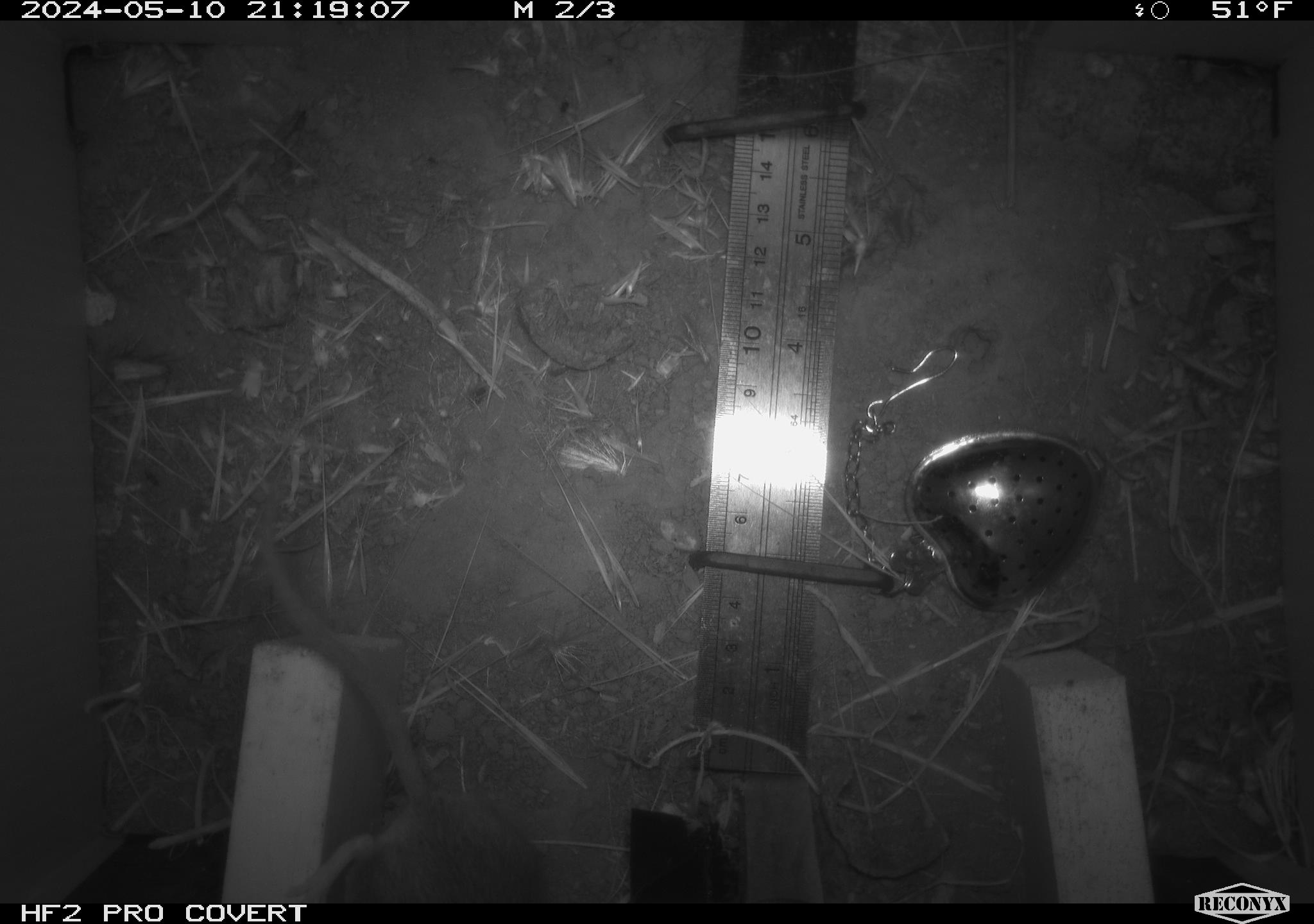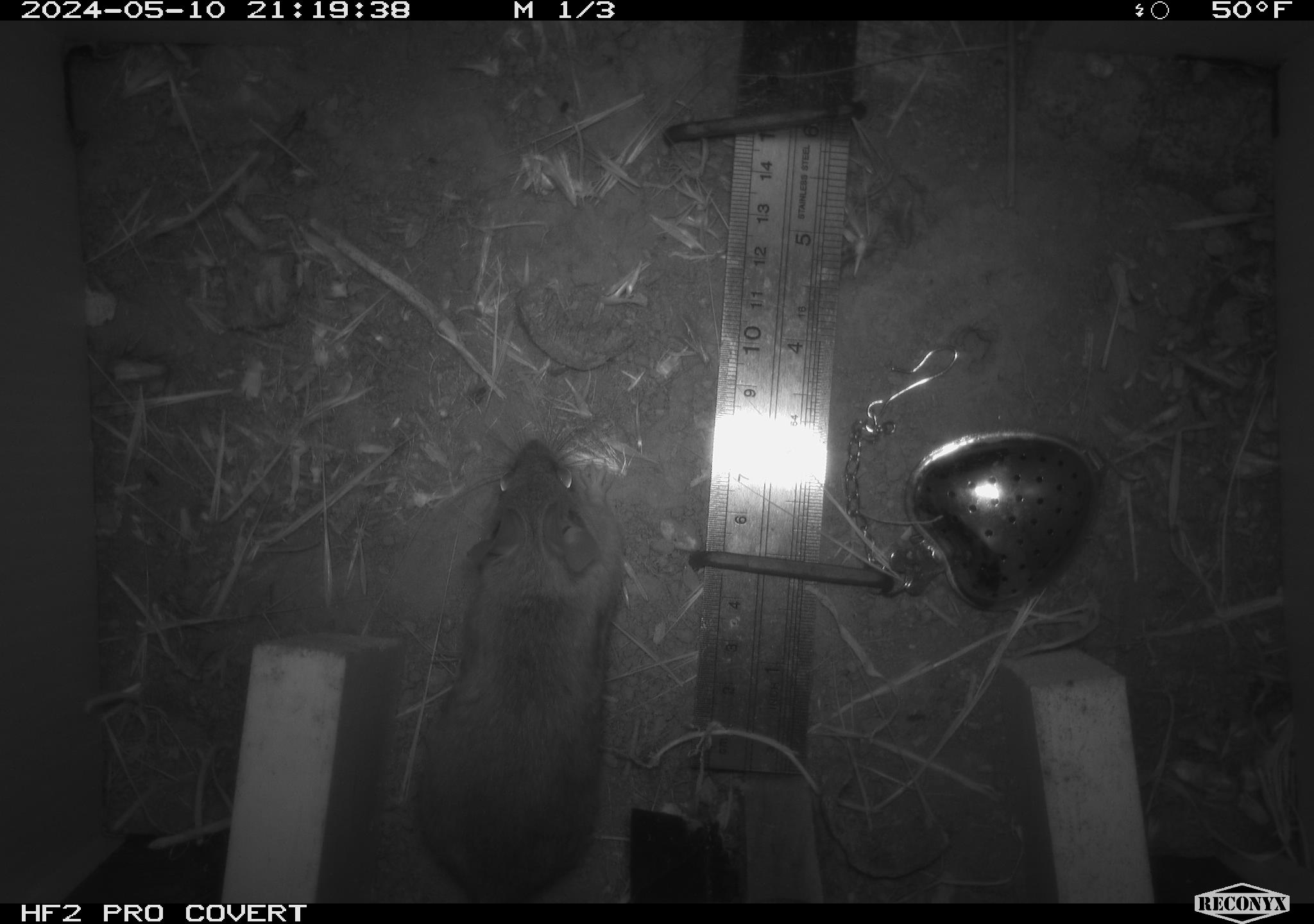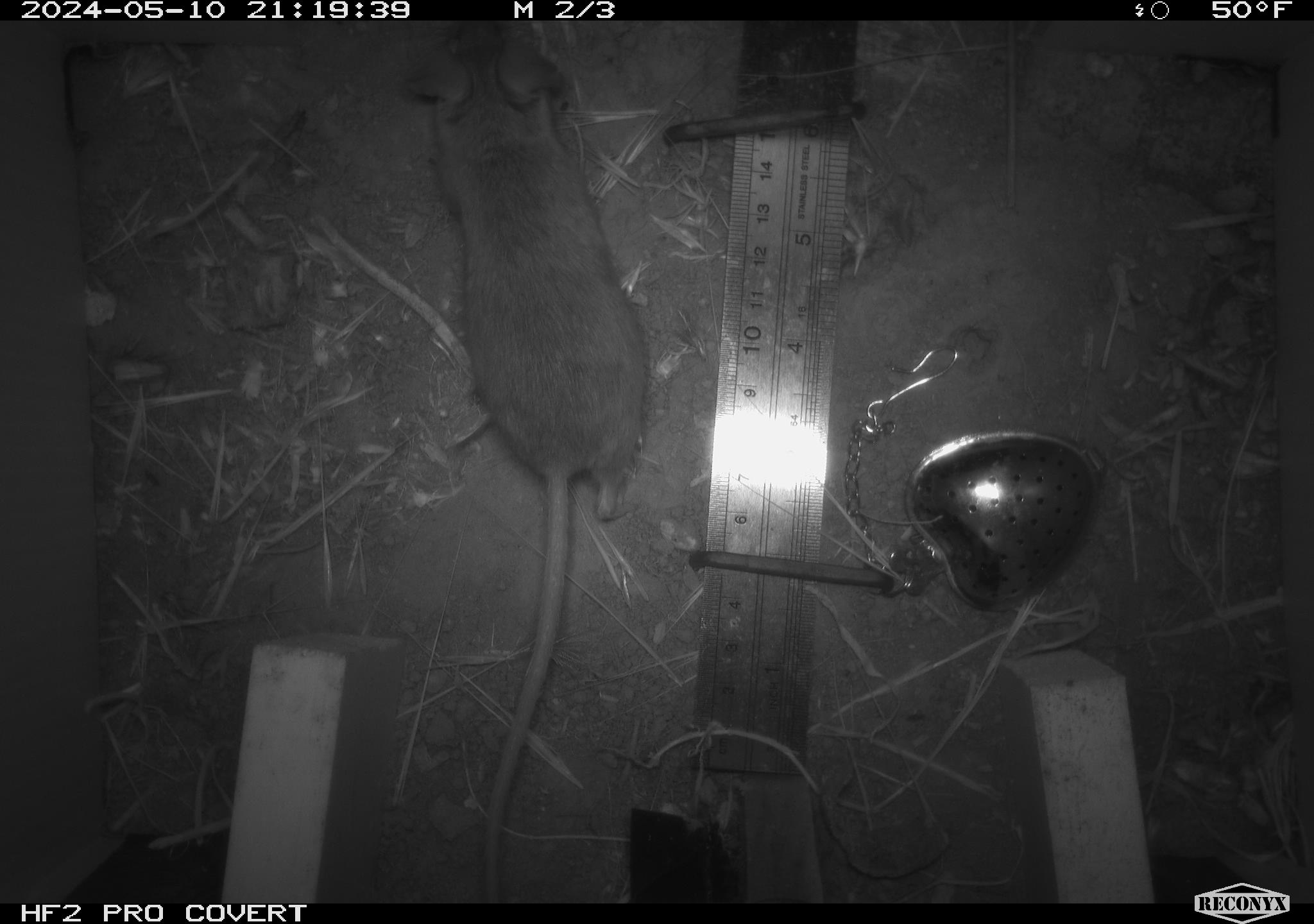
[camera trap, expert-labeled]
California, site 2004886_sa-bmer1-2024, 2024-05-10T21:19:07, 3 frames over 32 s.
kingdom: Animalia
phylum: Chordata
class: Mammalia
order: Rodentia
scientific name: Rodentia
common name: mouse species